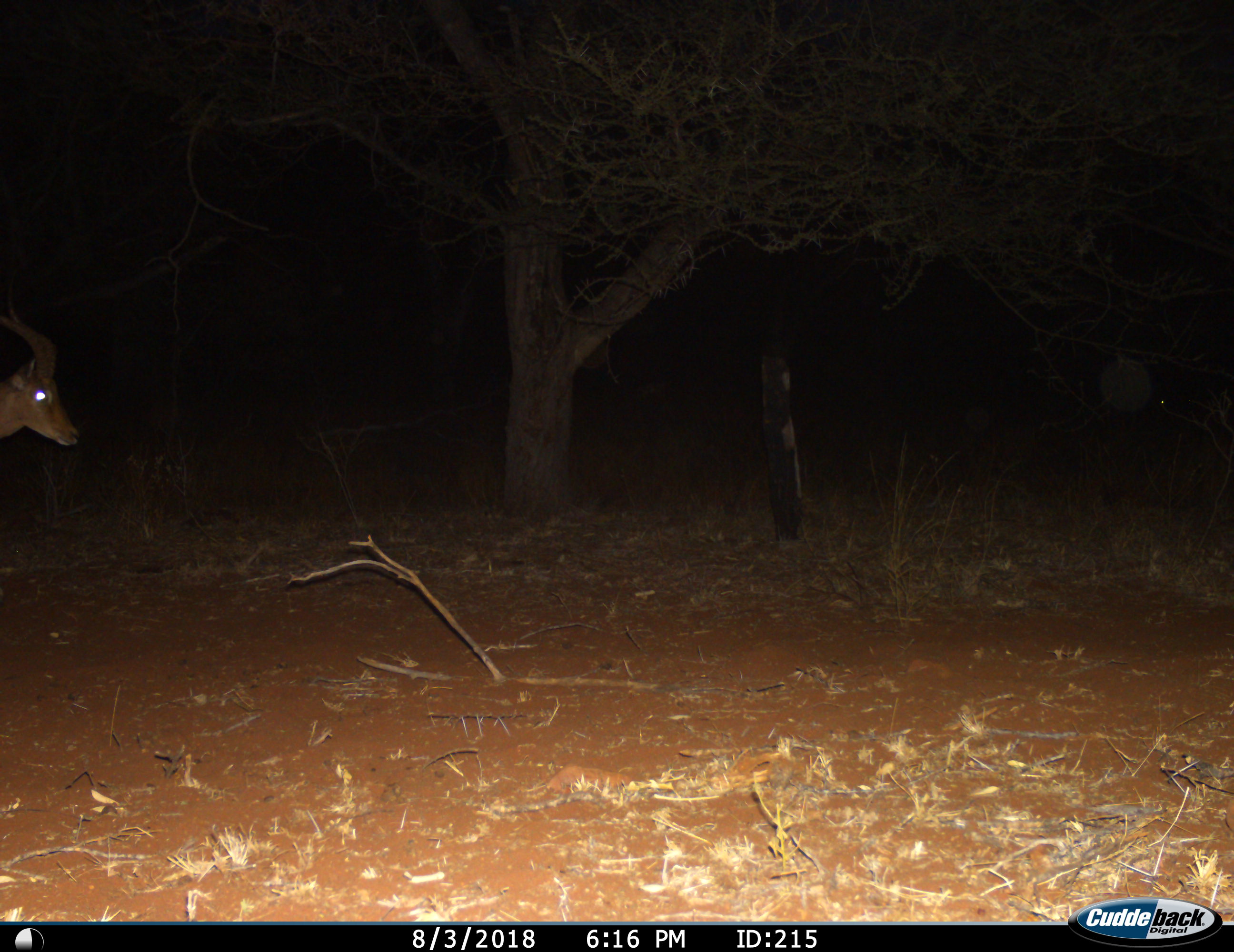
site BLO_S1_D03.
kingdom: Animalia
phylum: Chordata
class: Mammalia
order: Artiodactyla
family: Bovidae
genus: Aepyceros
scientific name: Aepyceros melampus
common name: impala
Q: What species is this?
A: Impala (Aepyceros melampus).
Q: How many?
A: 1.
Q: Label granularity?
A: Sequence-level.